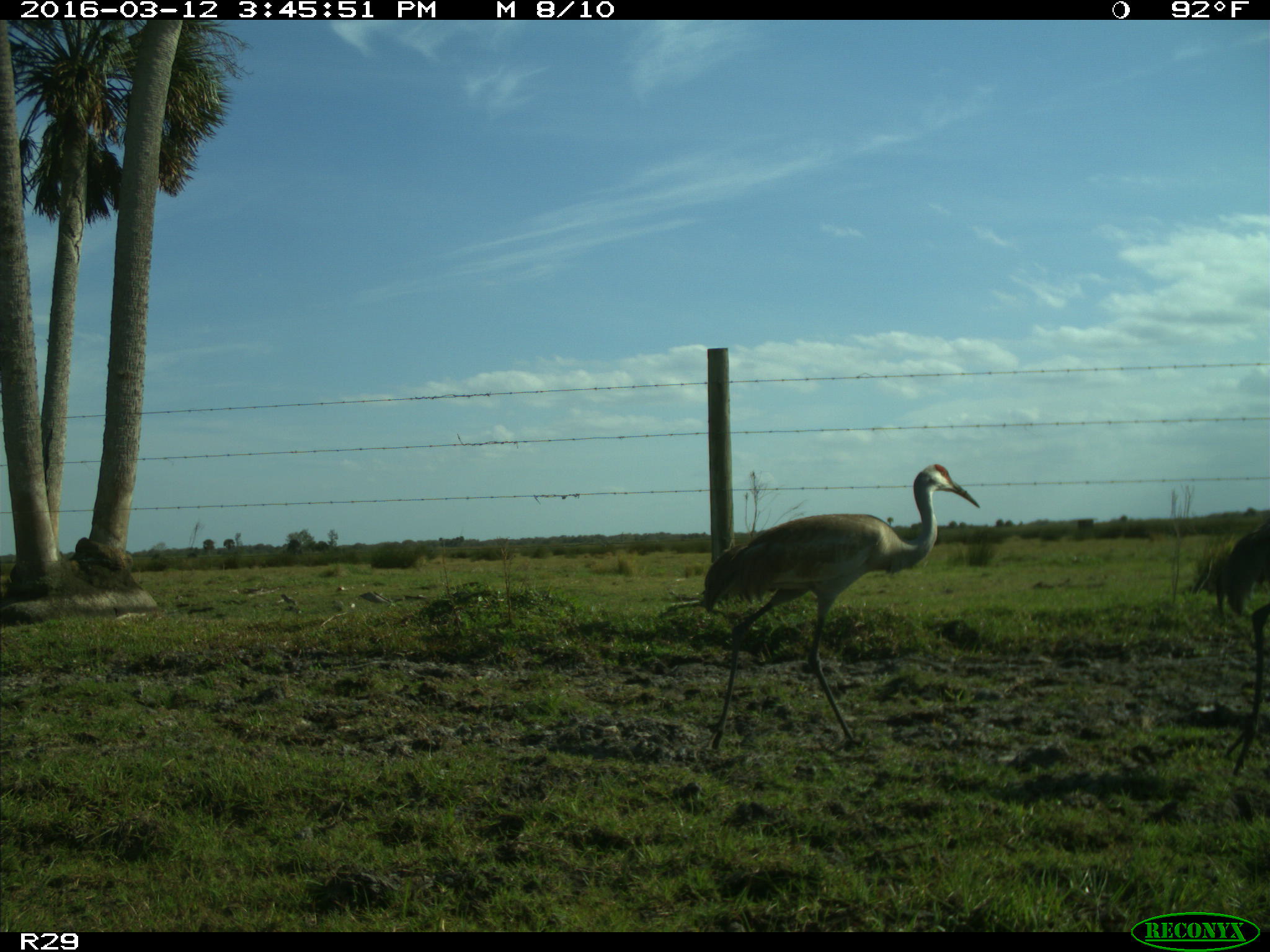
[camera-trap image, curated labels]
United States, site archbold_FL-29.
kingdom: Animalia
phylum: Chordata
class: Aves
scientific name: Aves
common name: birds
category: unidentified bird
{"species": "unidentified bird (birds) (Aves)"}